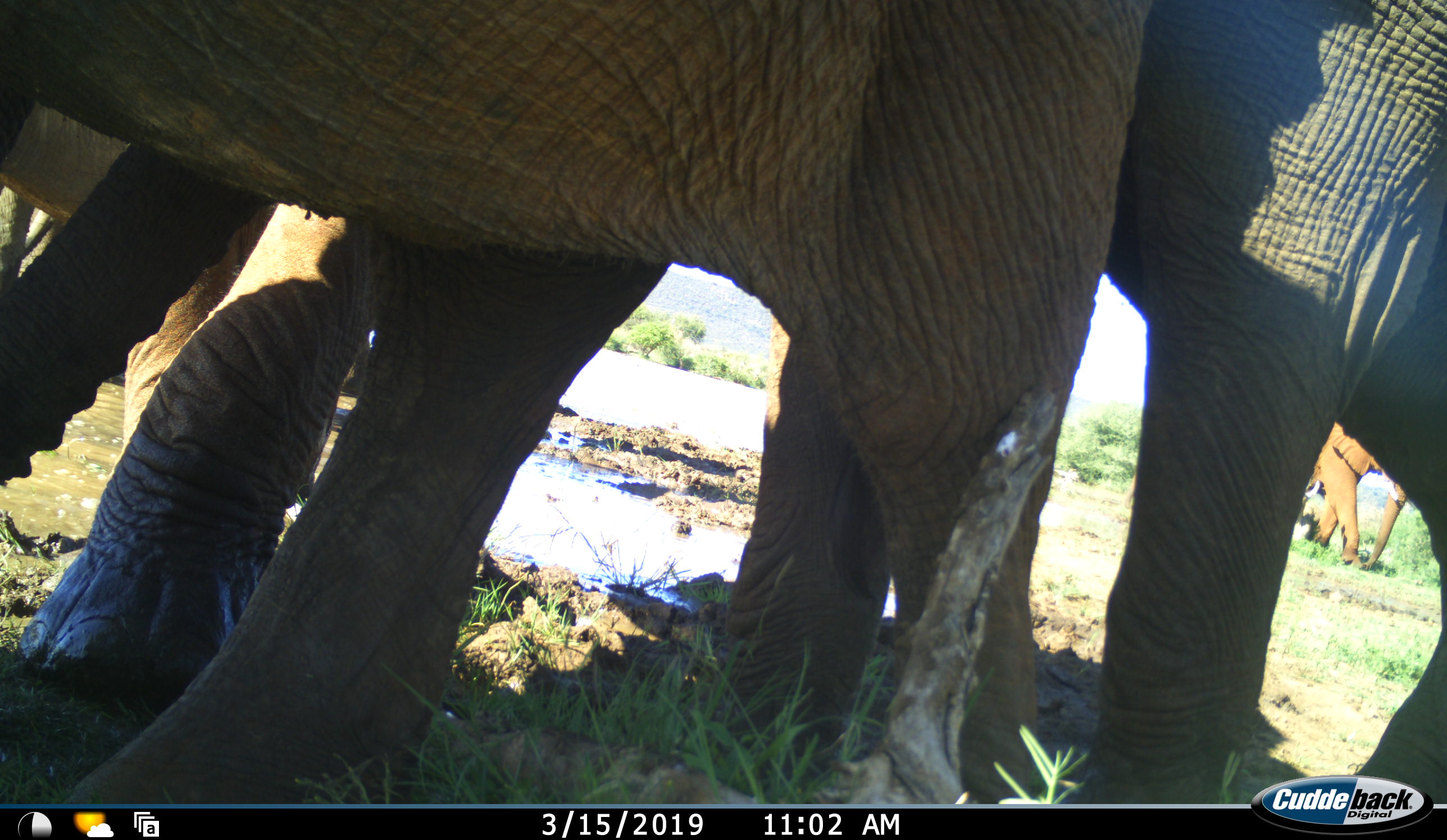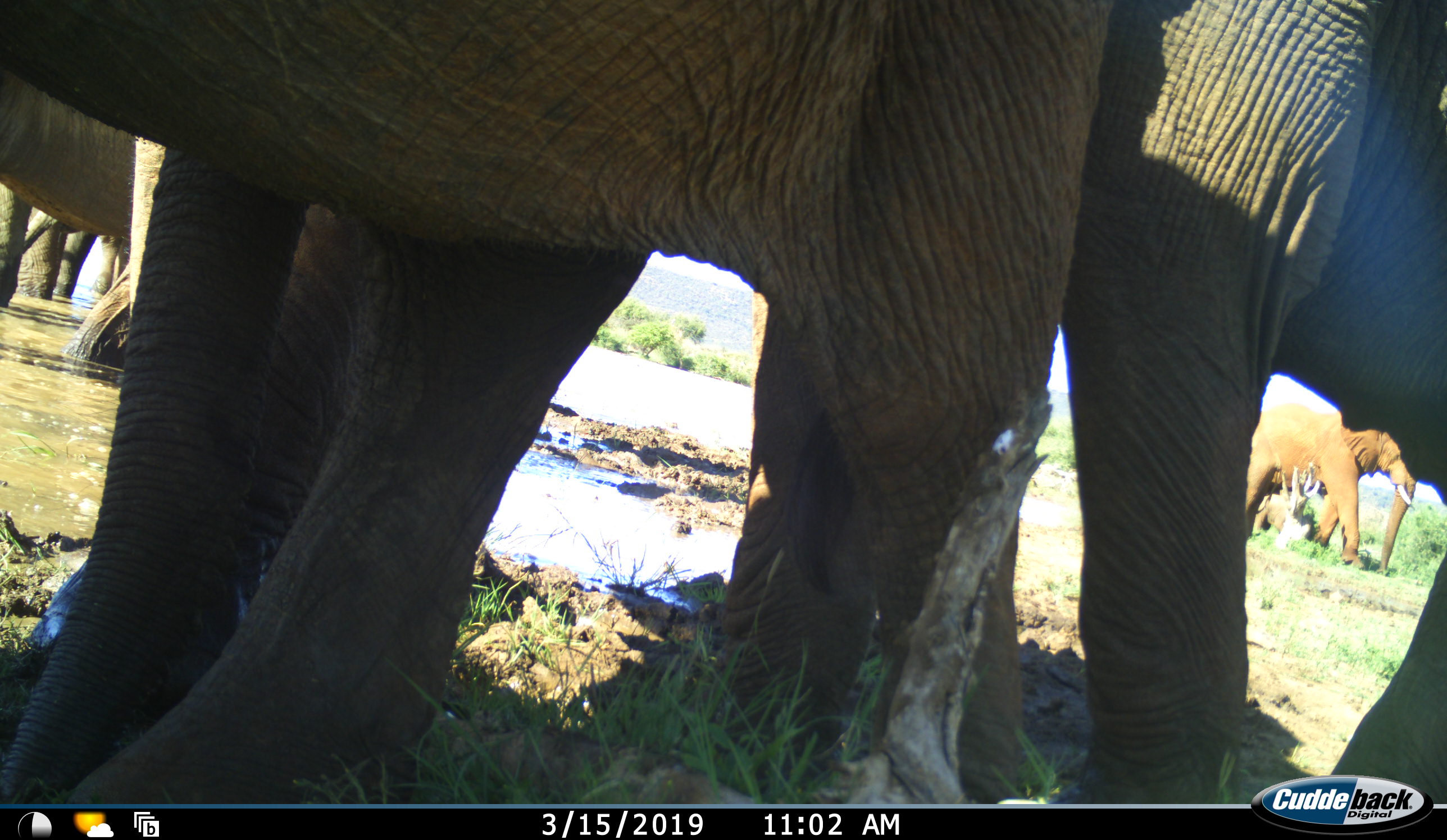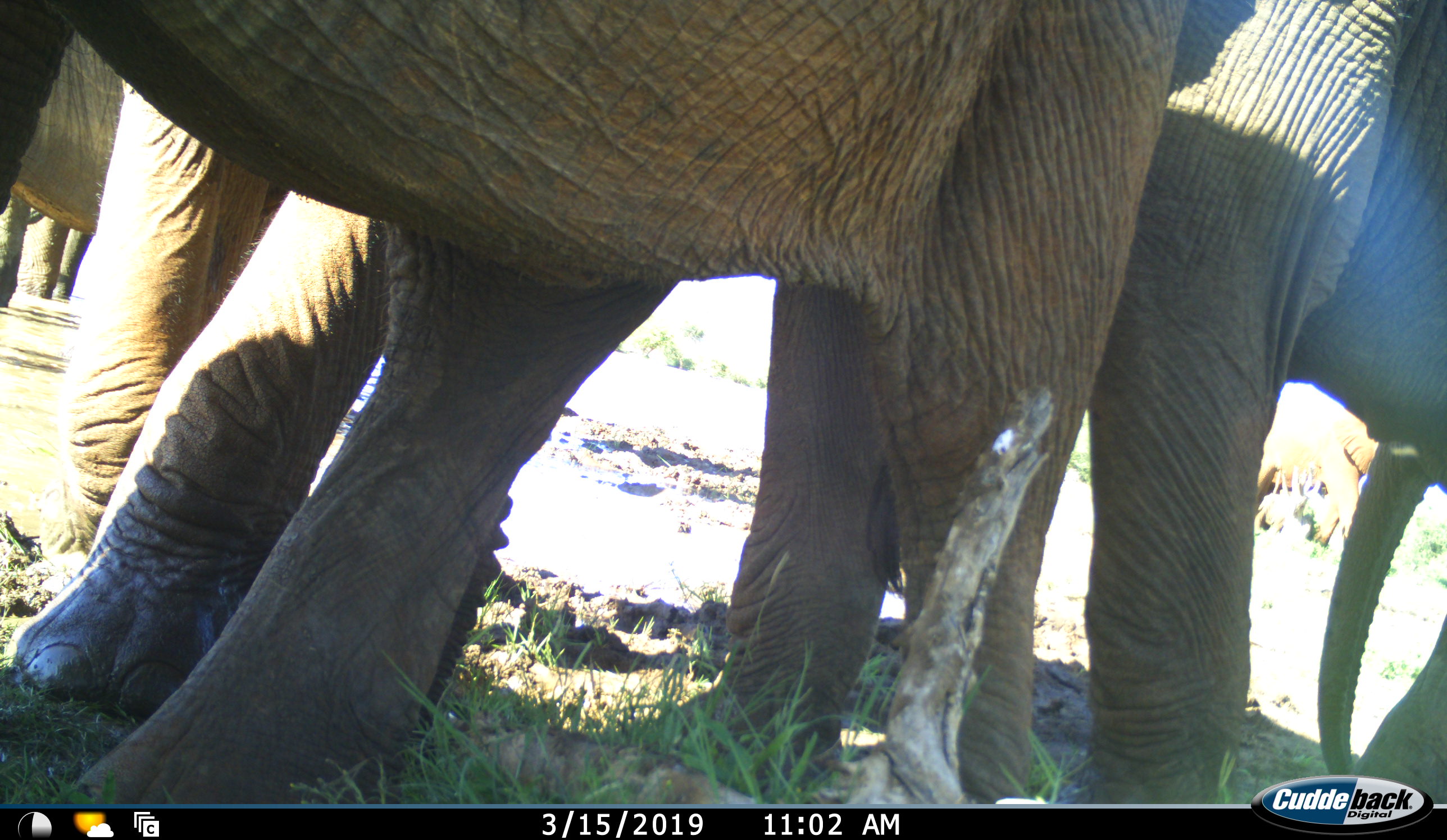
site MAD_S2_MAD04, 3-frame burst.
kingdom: Animalia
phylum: Chordata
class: Mammalia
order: Proboscidea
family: Elephantidae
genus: Loxodonta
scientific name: Loxodonta africana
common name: african bush elephant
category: elephant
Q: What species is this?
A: Elephant (african bush elephant) (Loxodonta africana).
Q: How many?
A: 5.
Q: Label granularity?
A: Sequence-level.